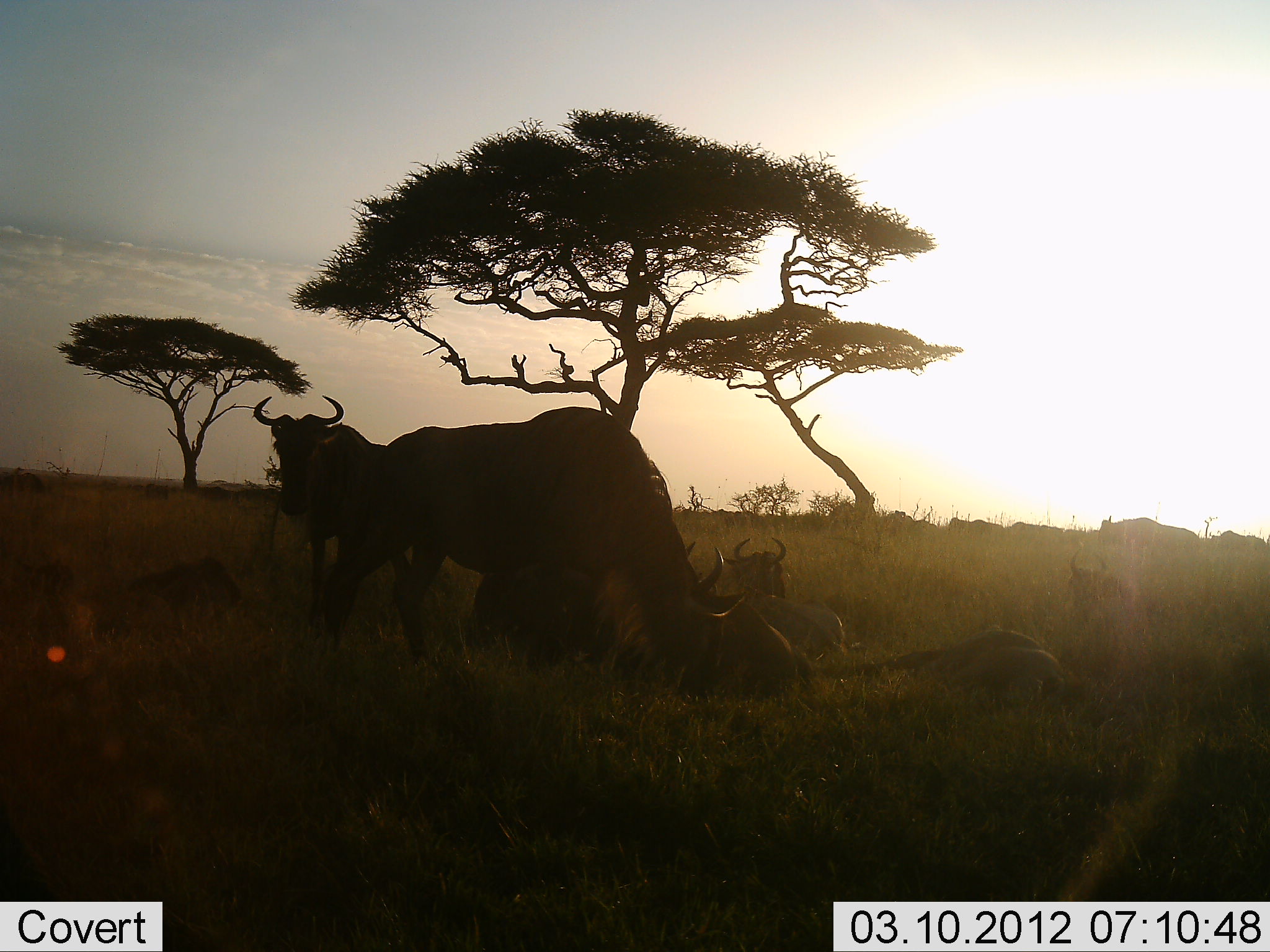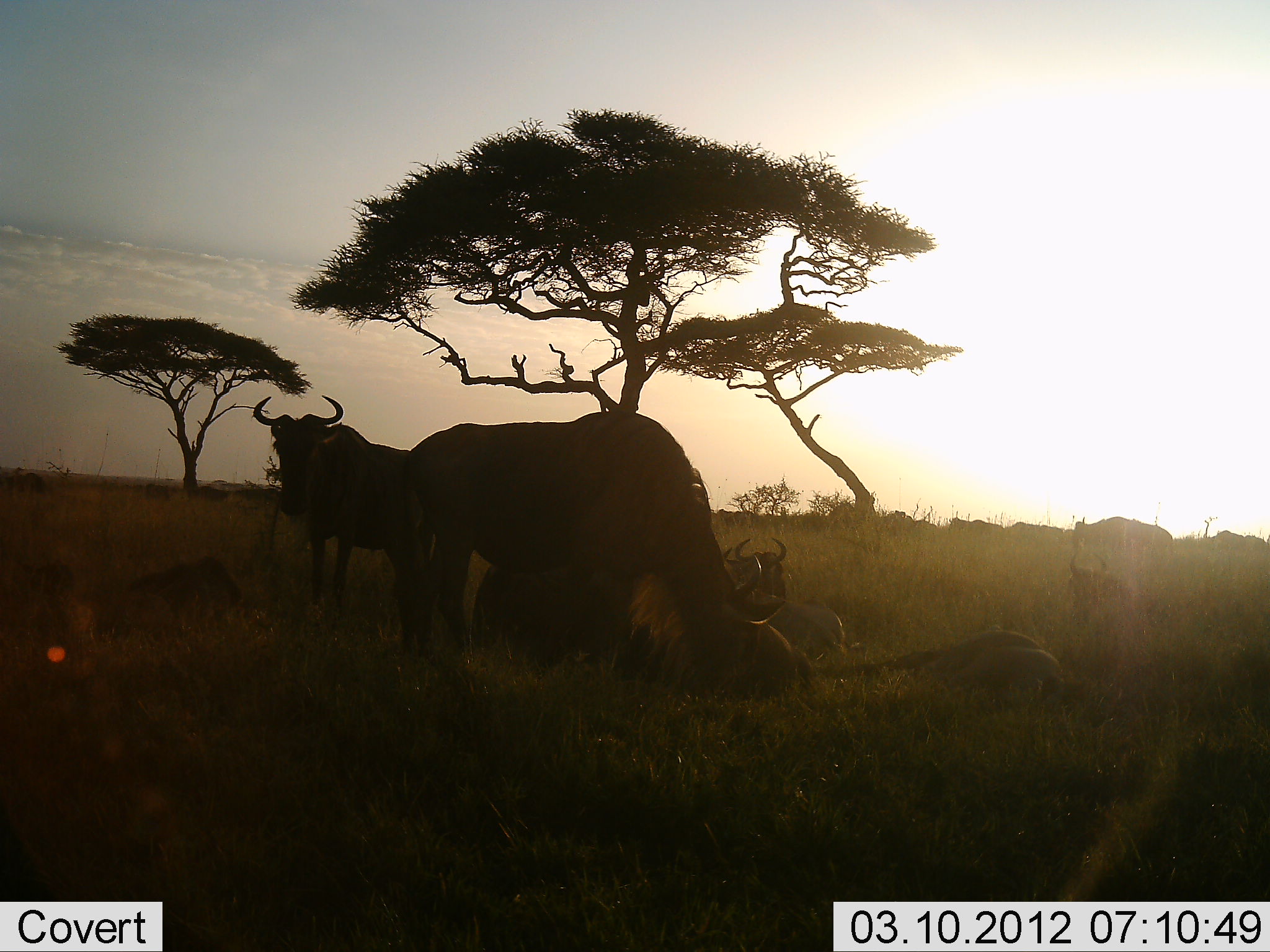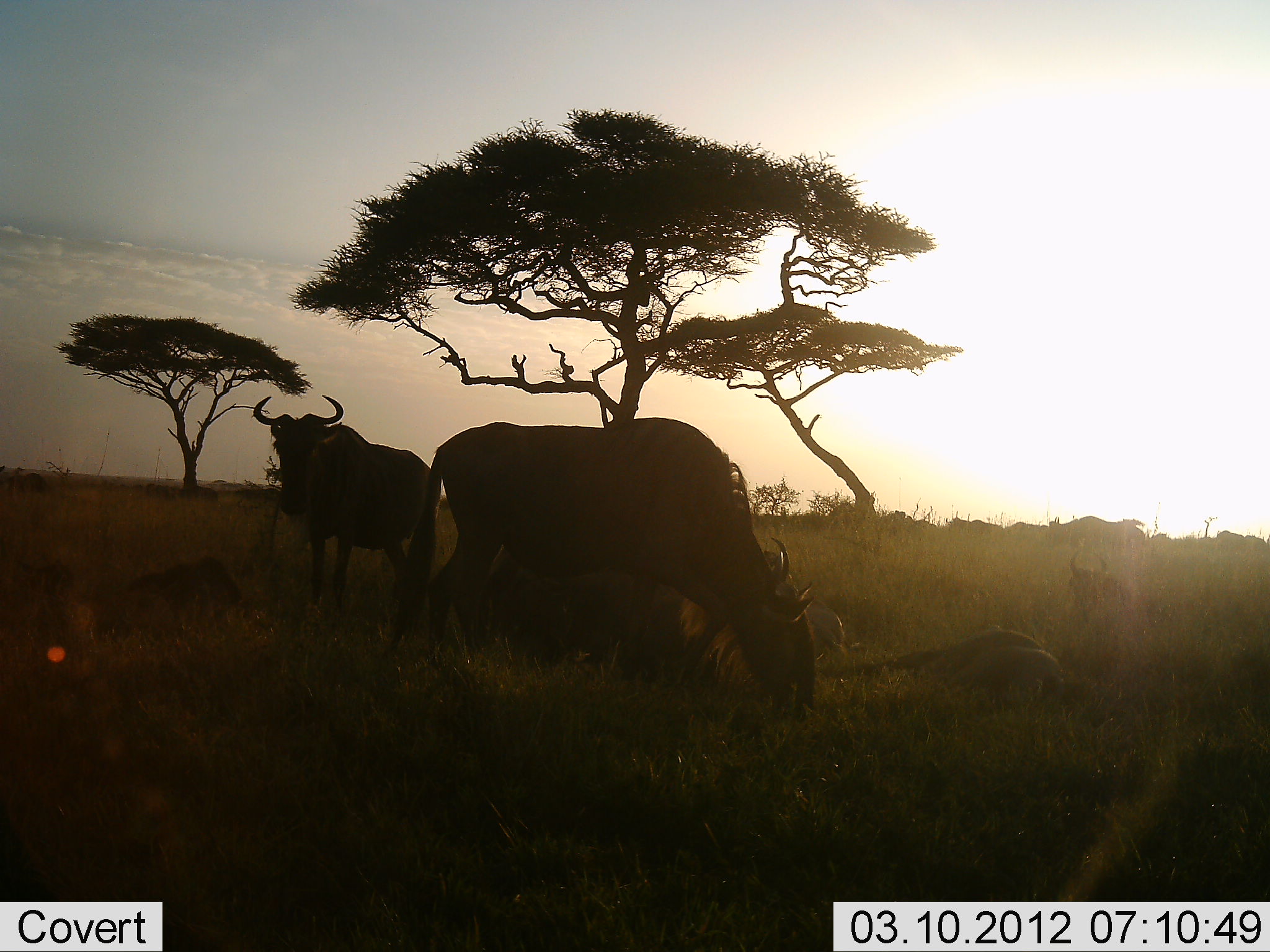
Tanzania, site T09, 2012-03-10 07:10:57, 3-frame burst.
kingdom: Animalia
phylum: Chordata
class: Mammalia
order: Artiodactyla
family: Bovidae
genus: Connochaetes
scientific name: Connochaetes taurinus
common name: blue wildebeest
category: wildebeest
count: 10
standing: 79%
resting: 100%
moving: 50%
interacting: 0%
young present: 7%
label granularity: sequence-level